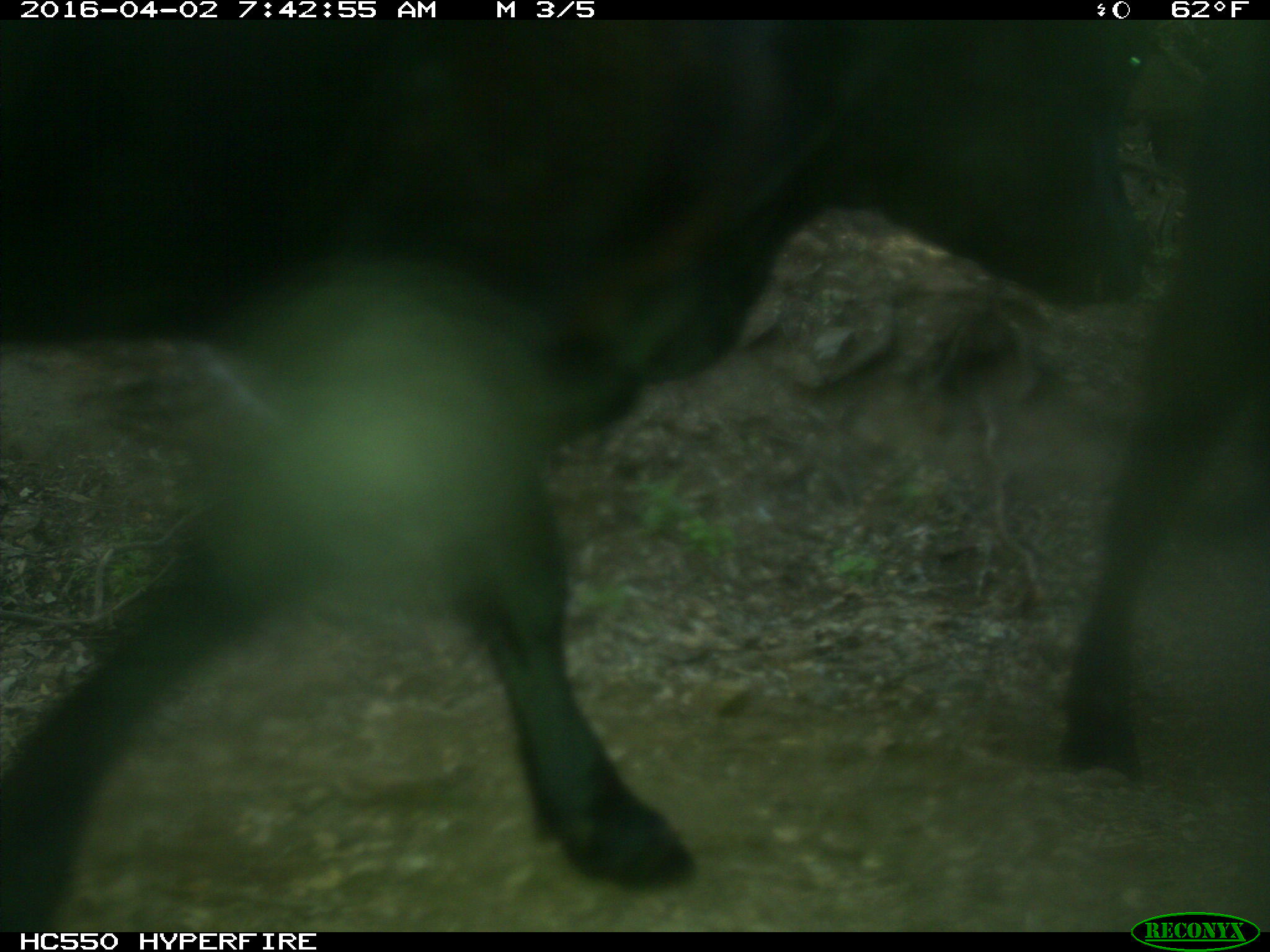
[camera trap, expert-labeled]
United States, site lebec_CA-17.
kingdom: Animalia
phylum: Chordata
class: Mammalia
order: Artiodactyla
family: Bovidae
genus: Bos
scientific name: Bos taurus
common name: domestic cow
Bos taurus (domestic cow).